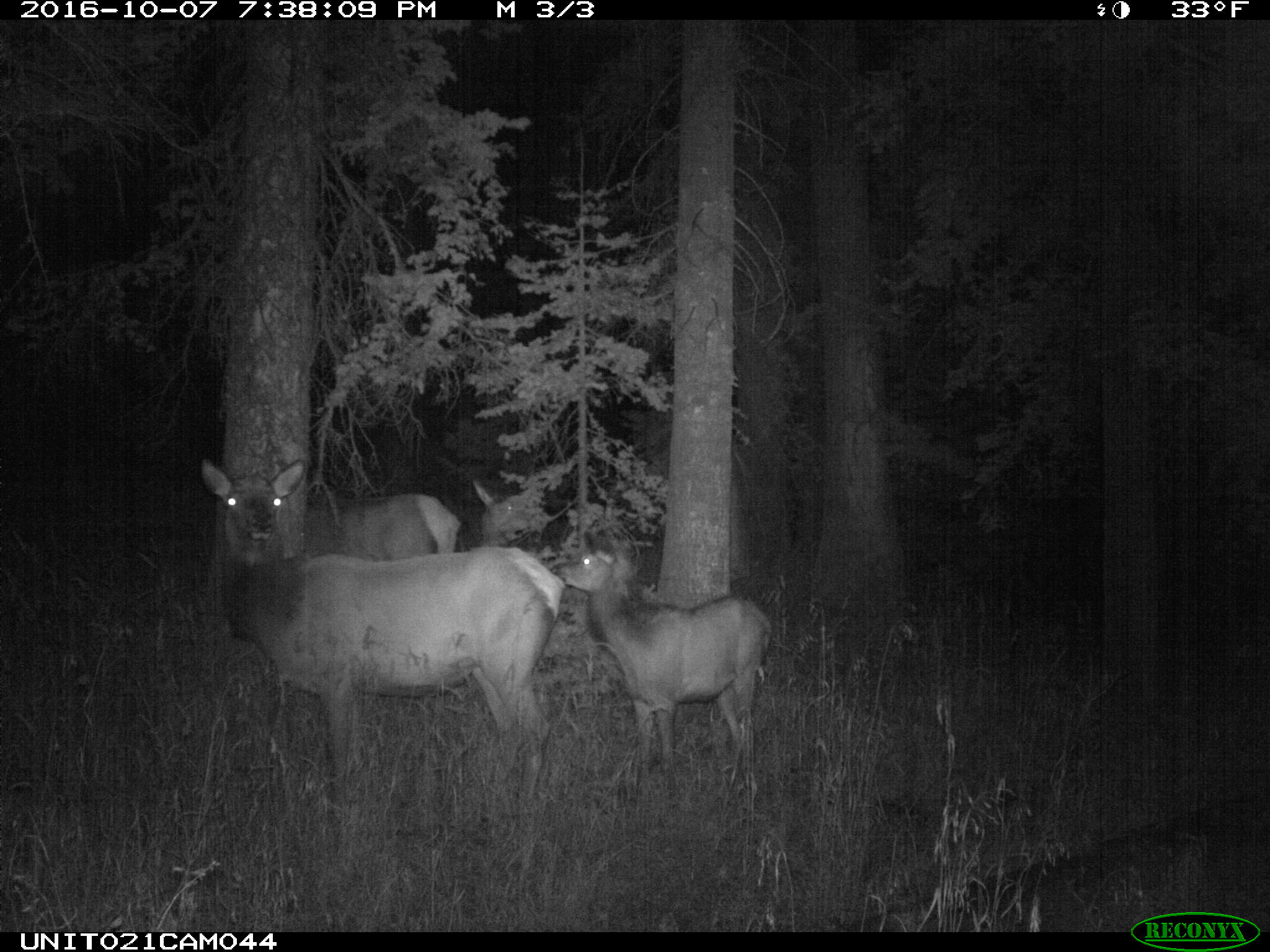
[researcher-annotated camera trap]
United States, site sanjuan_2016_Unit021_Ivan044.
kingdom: Animalia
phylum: Chordata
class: Mammalia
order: Artiodactyla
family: Cervidae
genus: Cervus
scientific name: Cervus elaphus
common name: red deer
Cervus elaphus (red deer).